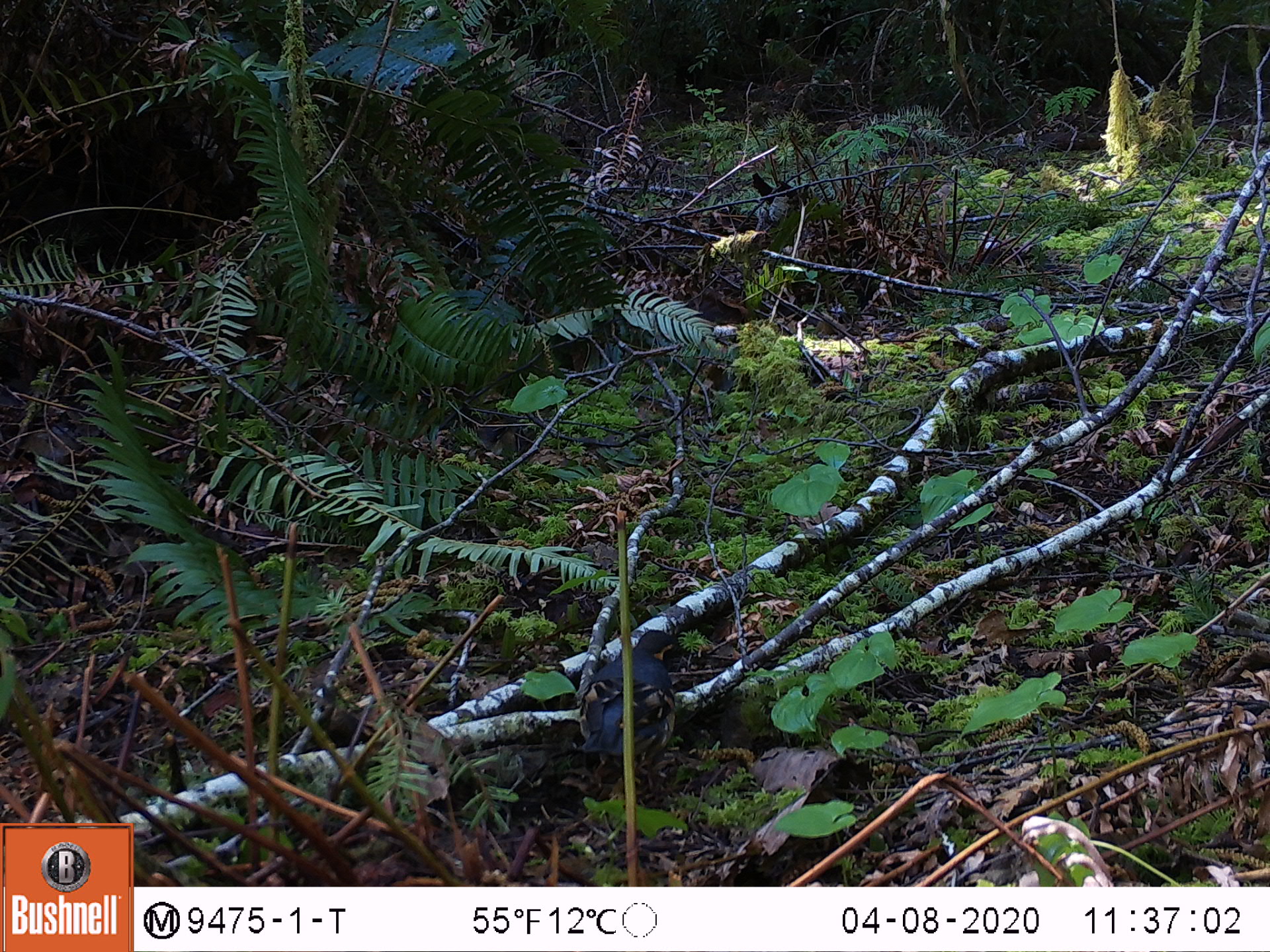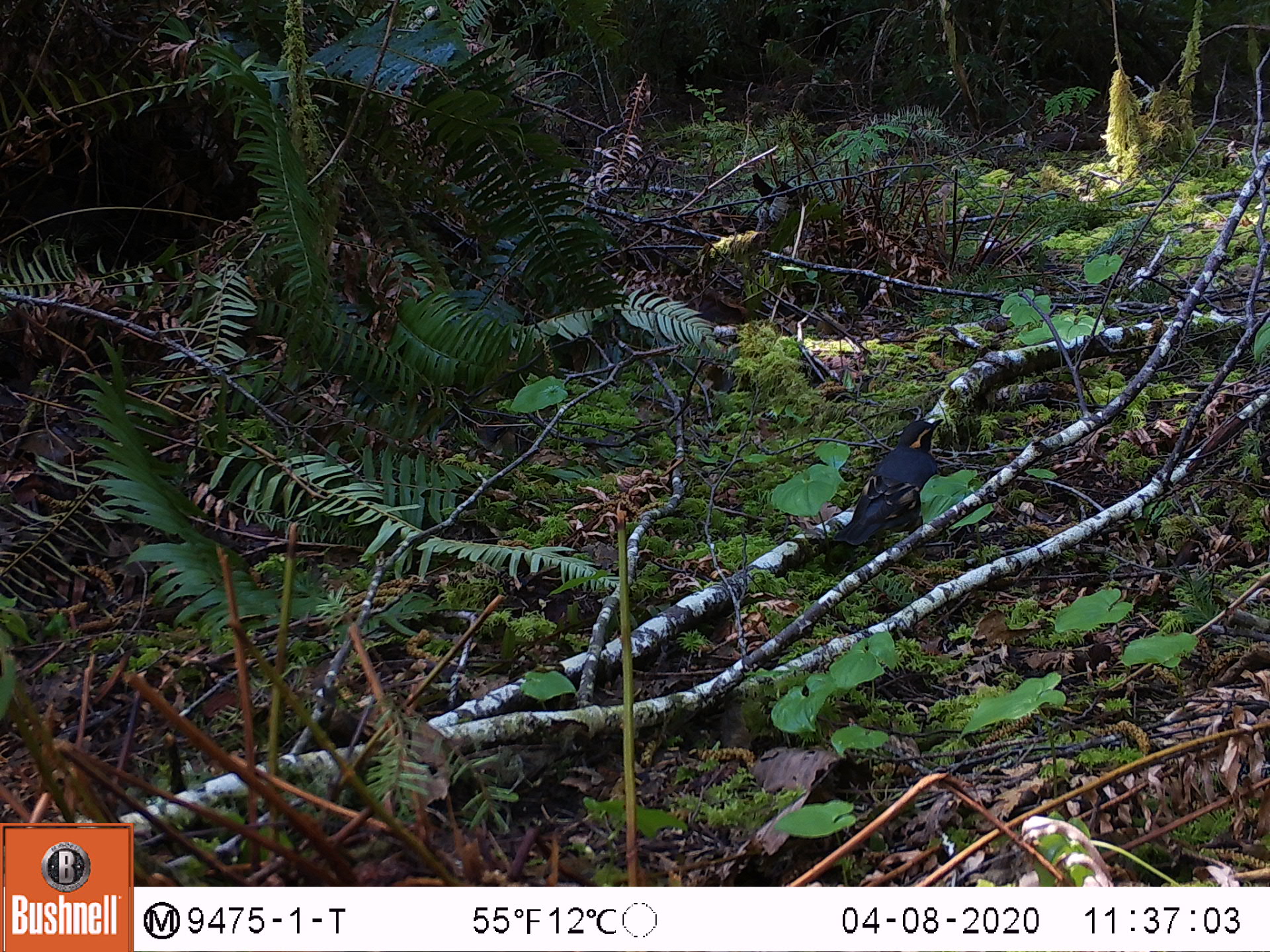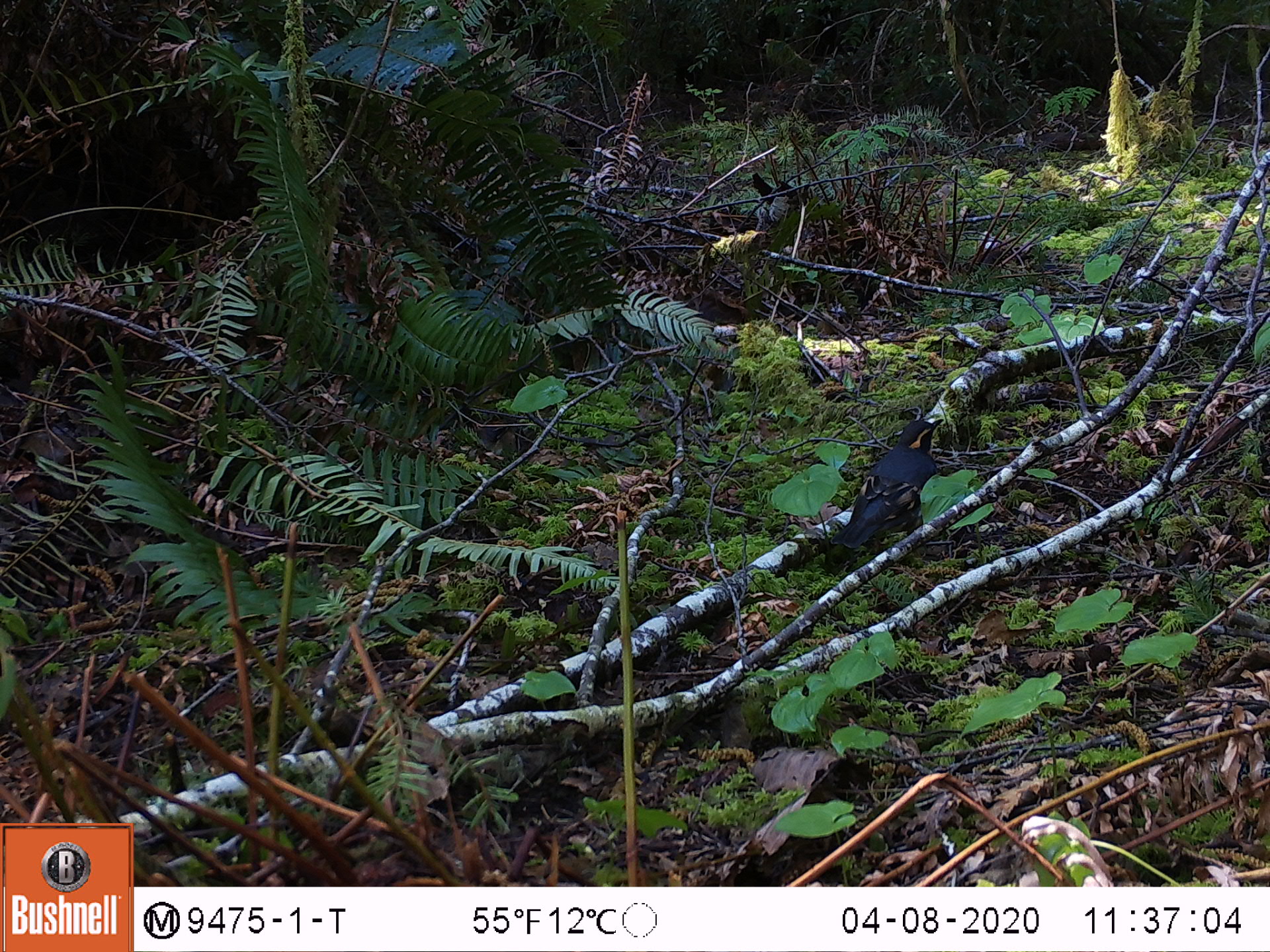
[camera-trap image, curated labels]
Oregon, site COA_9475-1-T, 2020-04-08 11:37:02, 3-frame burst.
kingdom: Animalia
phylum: Chordata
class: Aves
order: Passeriformes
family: Turdidae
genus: Ixoreus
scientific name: Ixoreus naevius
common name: varied thrush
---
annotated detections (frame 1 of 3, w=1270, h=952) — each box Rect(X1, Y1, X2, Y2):
varied thrush: Rect(569, 626, 683, 781)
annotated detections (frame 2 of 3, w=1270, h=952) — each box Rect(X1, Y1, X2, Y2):
varied thrush: Rect(834, 414, 940, 559)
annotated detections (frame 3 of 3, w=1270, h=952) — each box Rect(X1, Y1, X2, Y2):
varied thrush: Rect(838, 413, 947, 555)